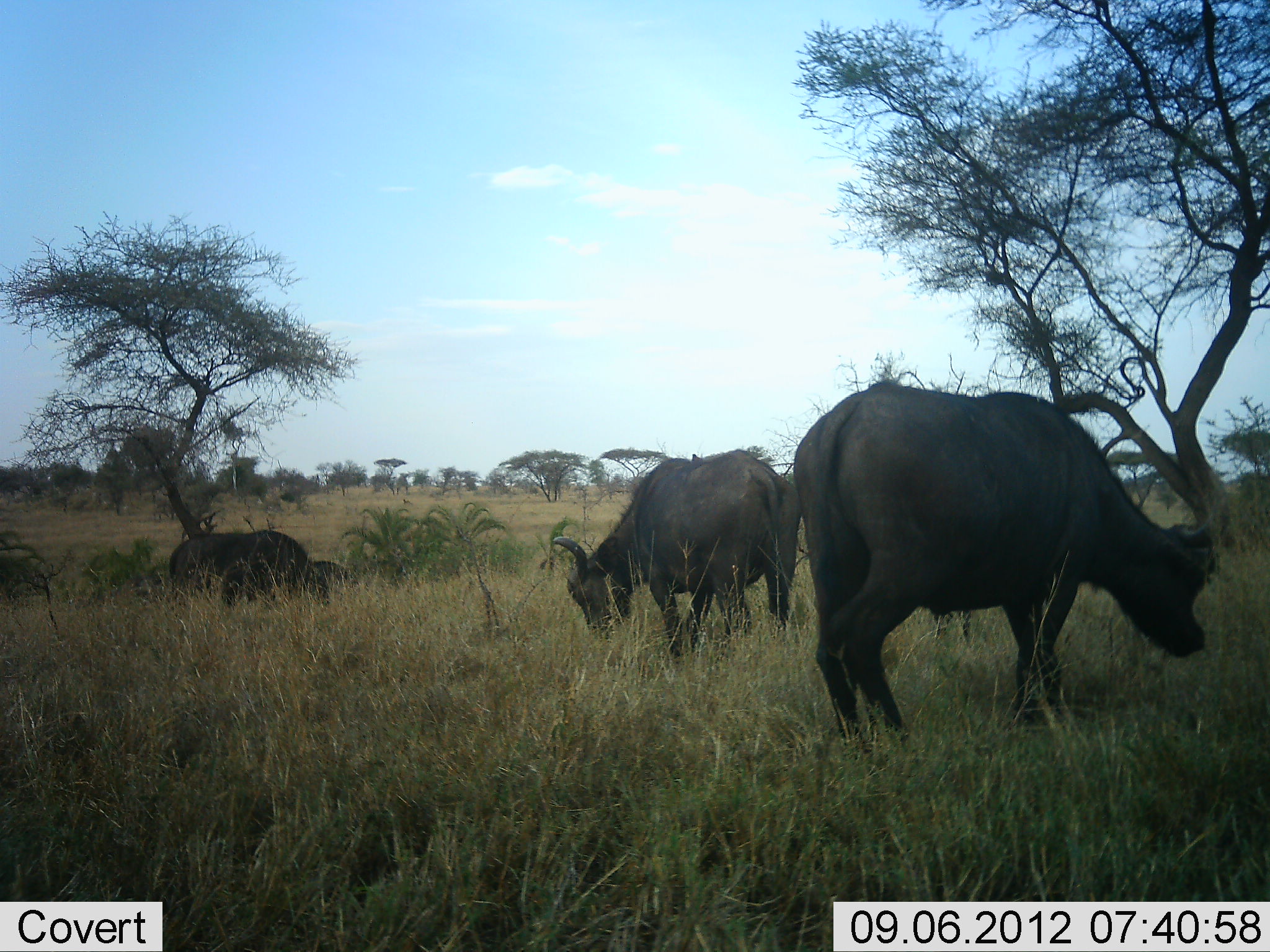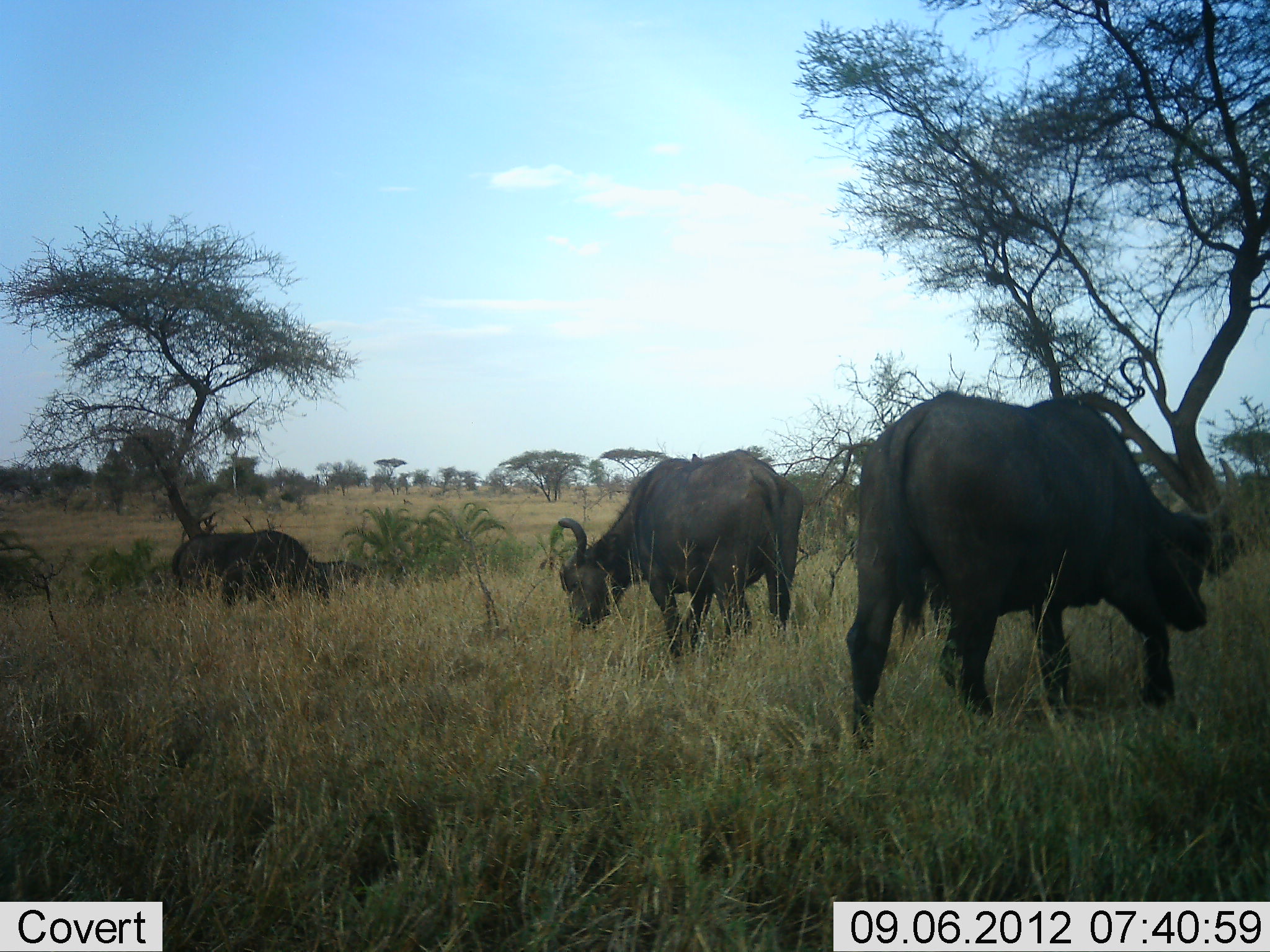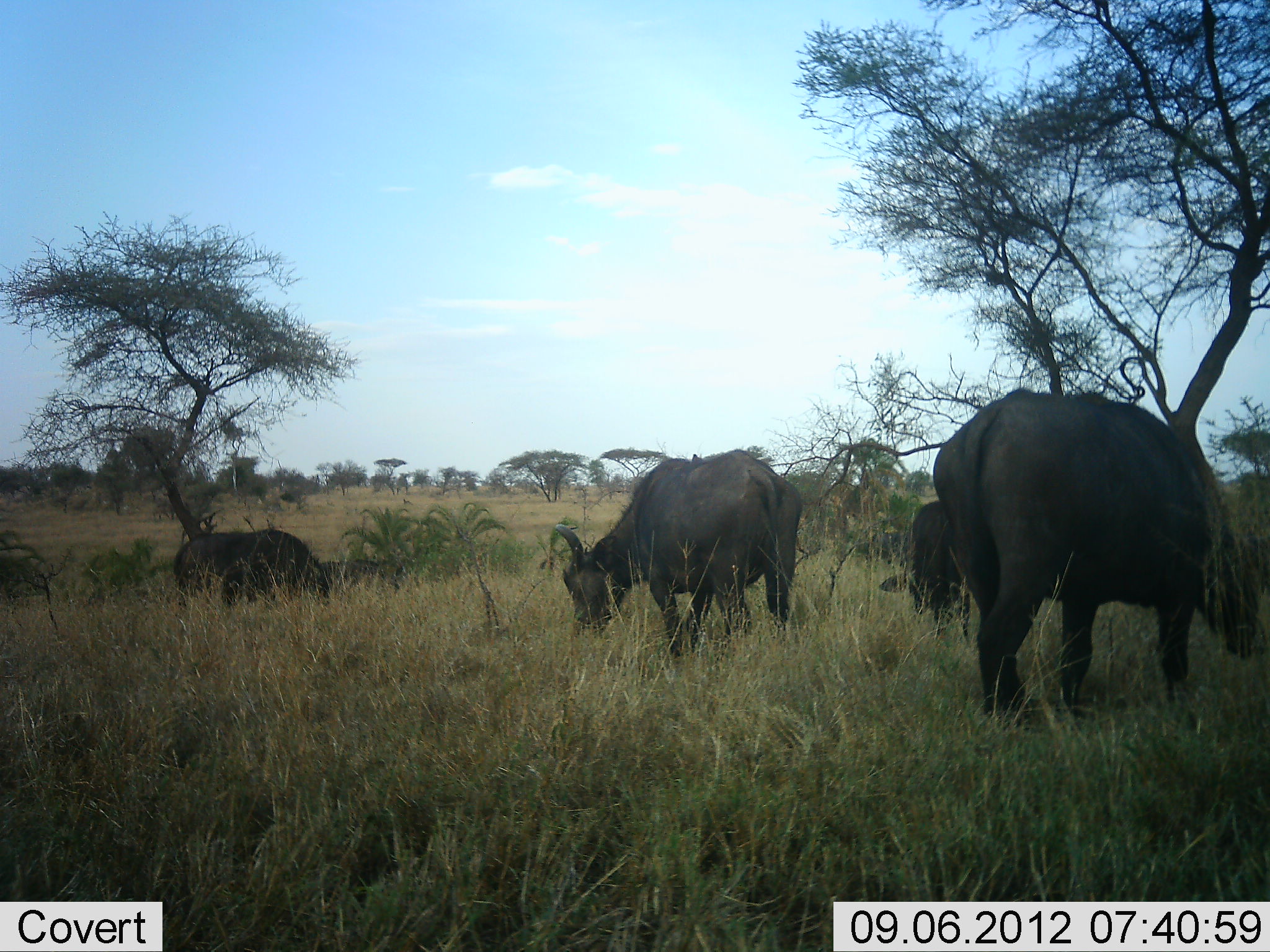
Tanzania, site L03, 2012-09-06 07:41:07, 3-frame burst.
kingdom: Animalia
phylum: Chordata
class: Mammalia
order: Artiodactyla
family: Bovidae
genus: Syncerus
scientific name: Syncerus caffer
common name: cape buffalo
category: buffalo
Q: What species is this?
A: Buffalo (cape buffalo) (Syncerus caffer).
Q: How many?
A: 4.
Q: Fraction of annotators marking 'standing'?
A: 20%.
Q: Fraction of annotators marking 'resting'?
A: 0%.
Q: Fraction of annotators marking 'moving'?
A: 10%.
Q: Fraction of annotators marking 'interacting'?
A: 0%.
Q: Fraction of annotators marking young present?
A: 0%.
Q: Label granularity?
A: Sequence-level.